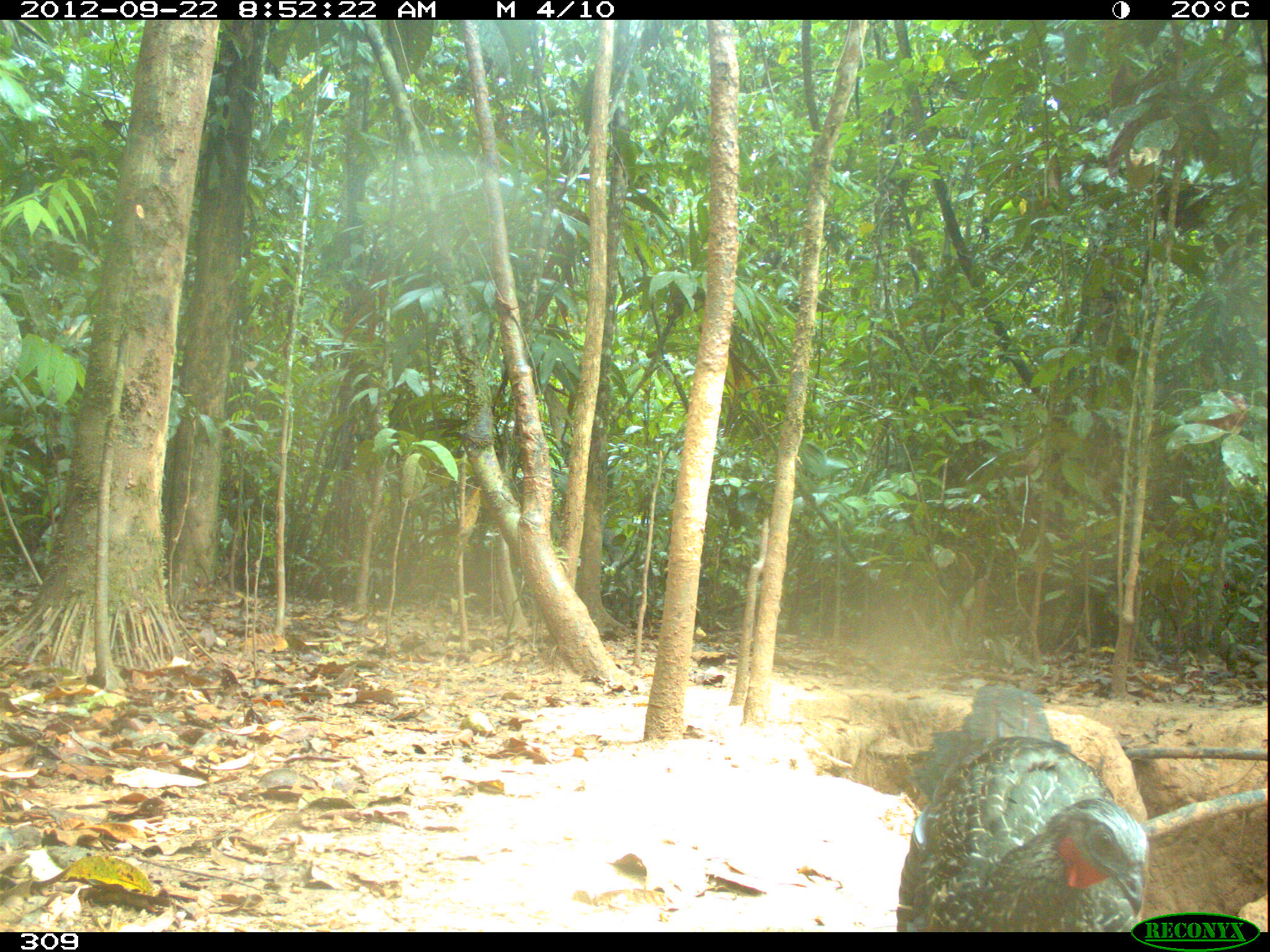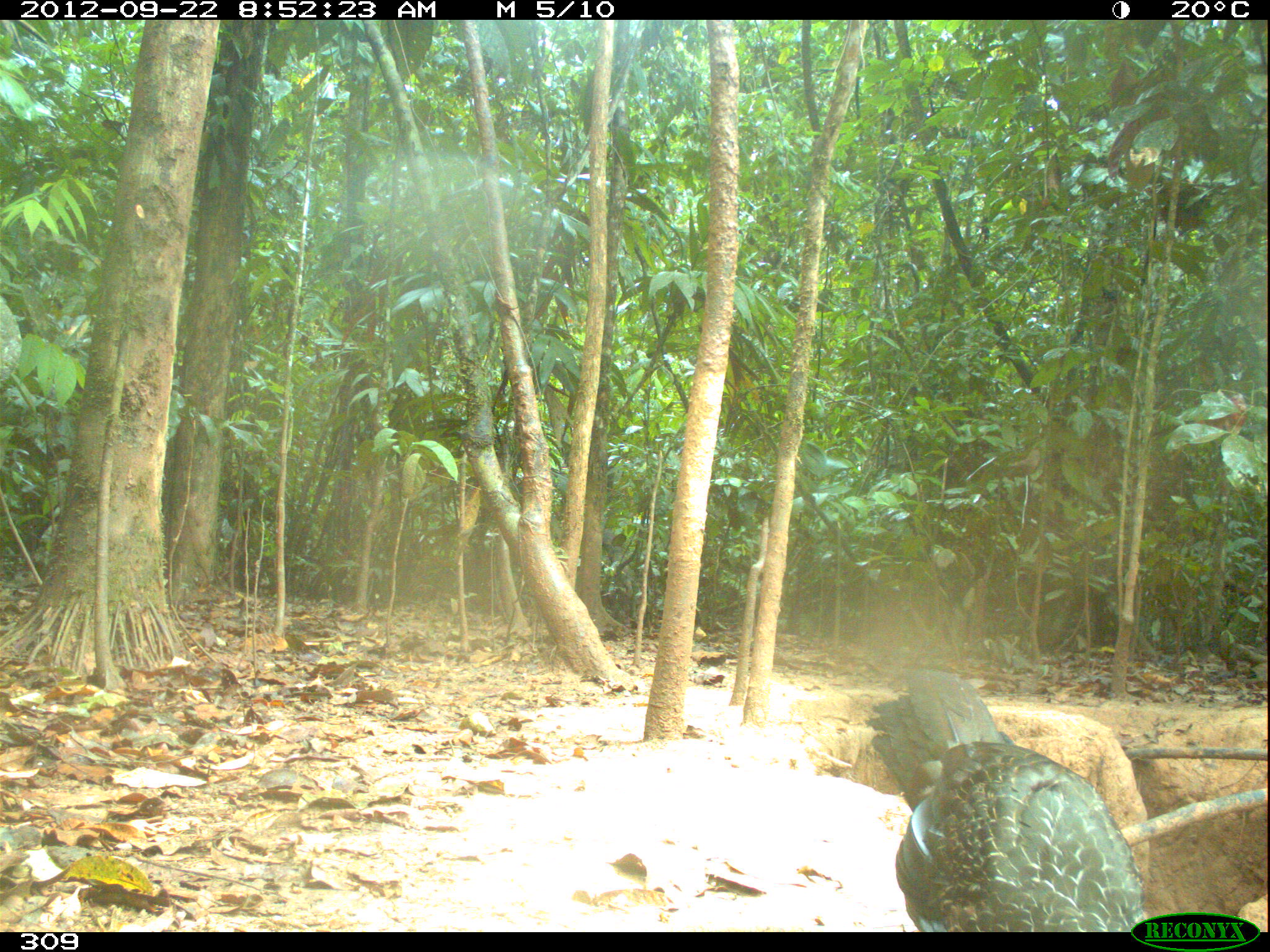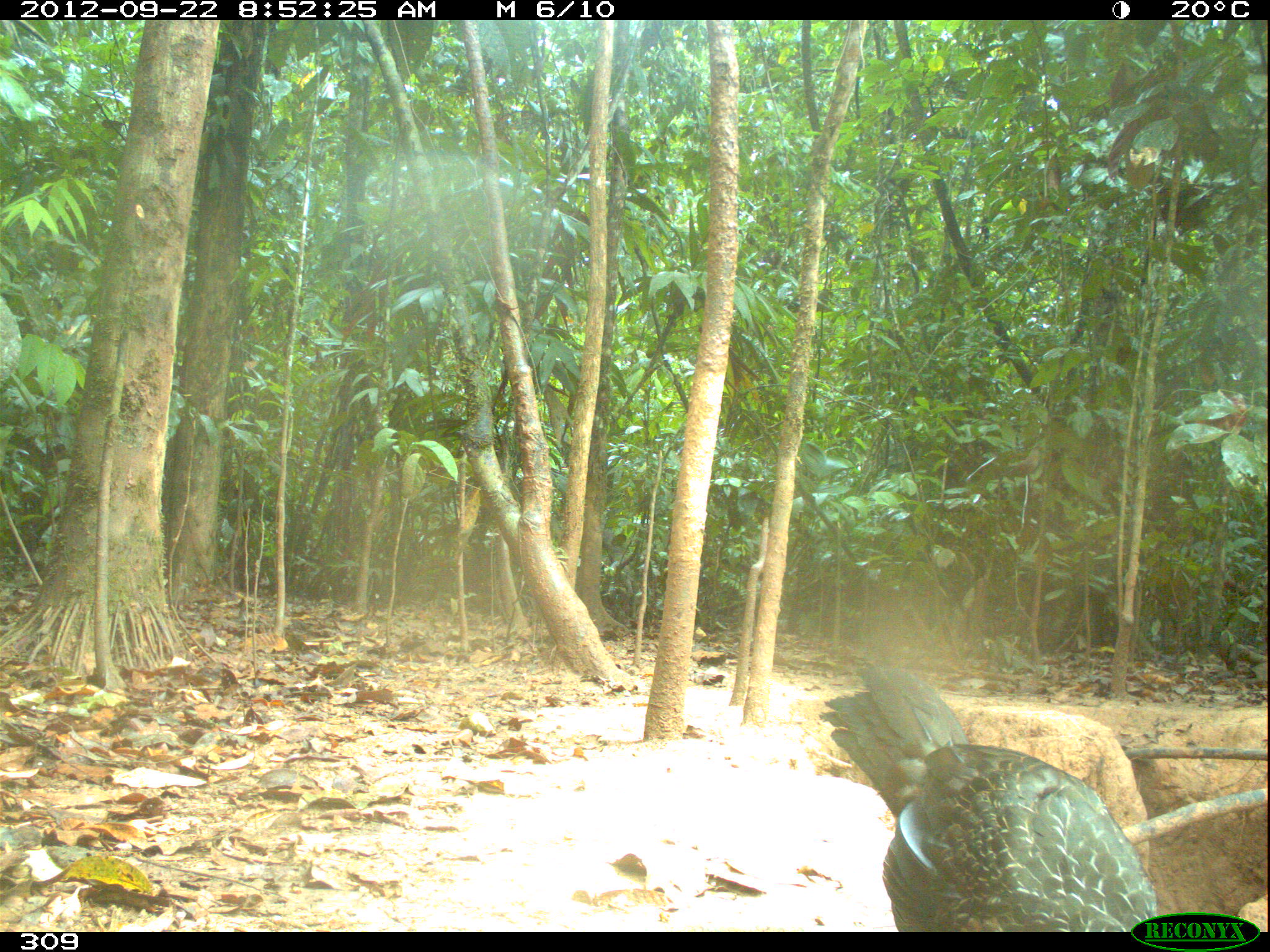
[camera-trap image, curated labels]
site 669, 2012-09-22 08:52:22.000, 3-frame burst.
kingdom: Animalia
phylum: Chordata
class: Aves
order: Galliformes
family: Cracidae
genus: Penelope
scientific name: Penelope jacquacu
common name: spix's guan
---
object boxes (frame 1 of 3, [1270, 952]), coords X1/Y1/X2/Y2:
penelope jacquacu: 895/685/1148/932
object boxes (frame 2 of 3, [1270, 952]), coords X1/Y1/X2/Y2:
penelope jacquacu: 863/666/1144/932